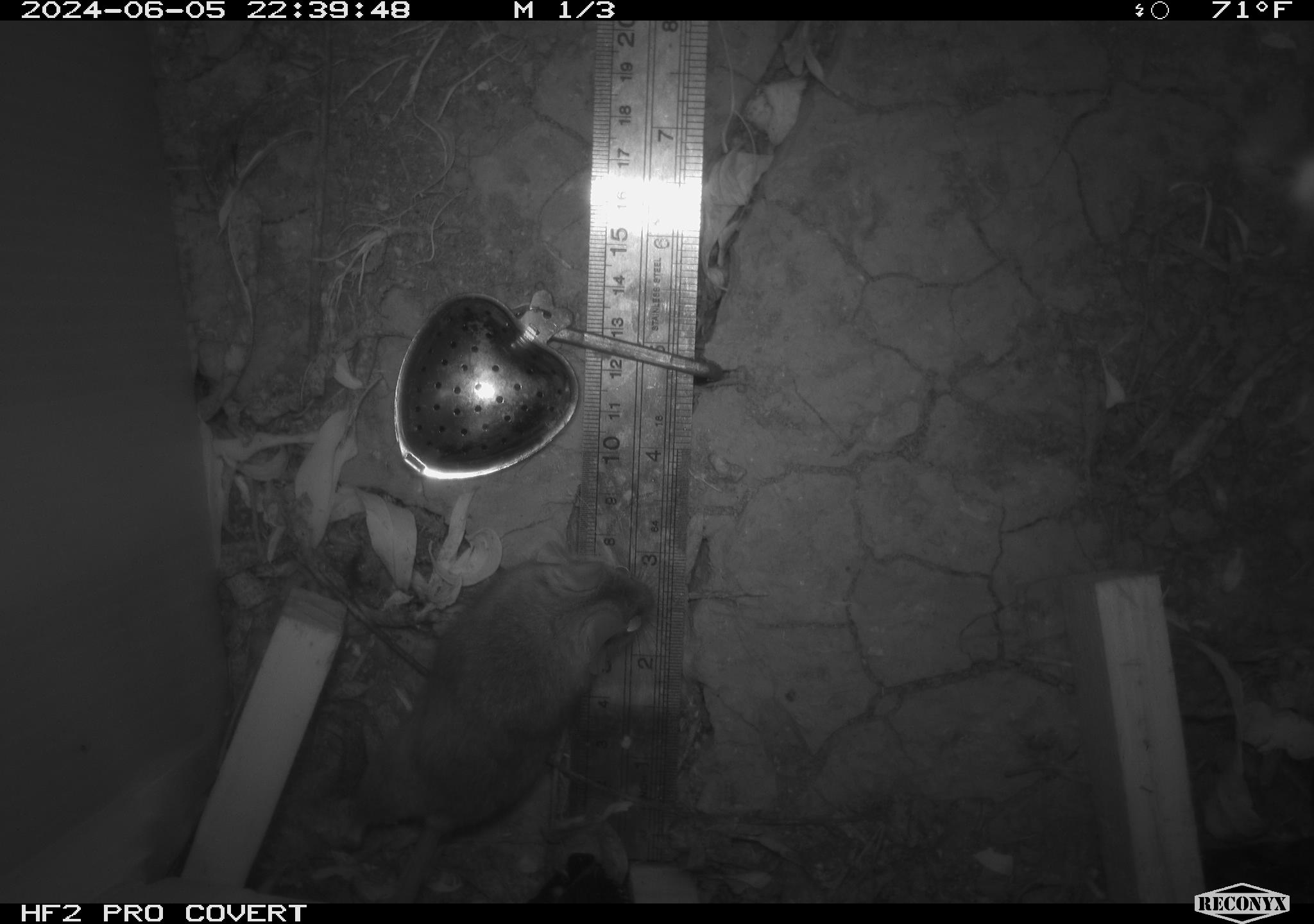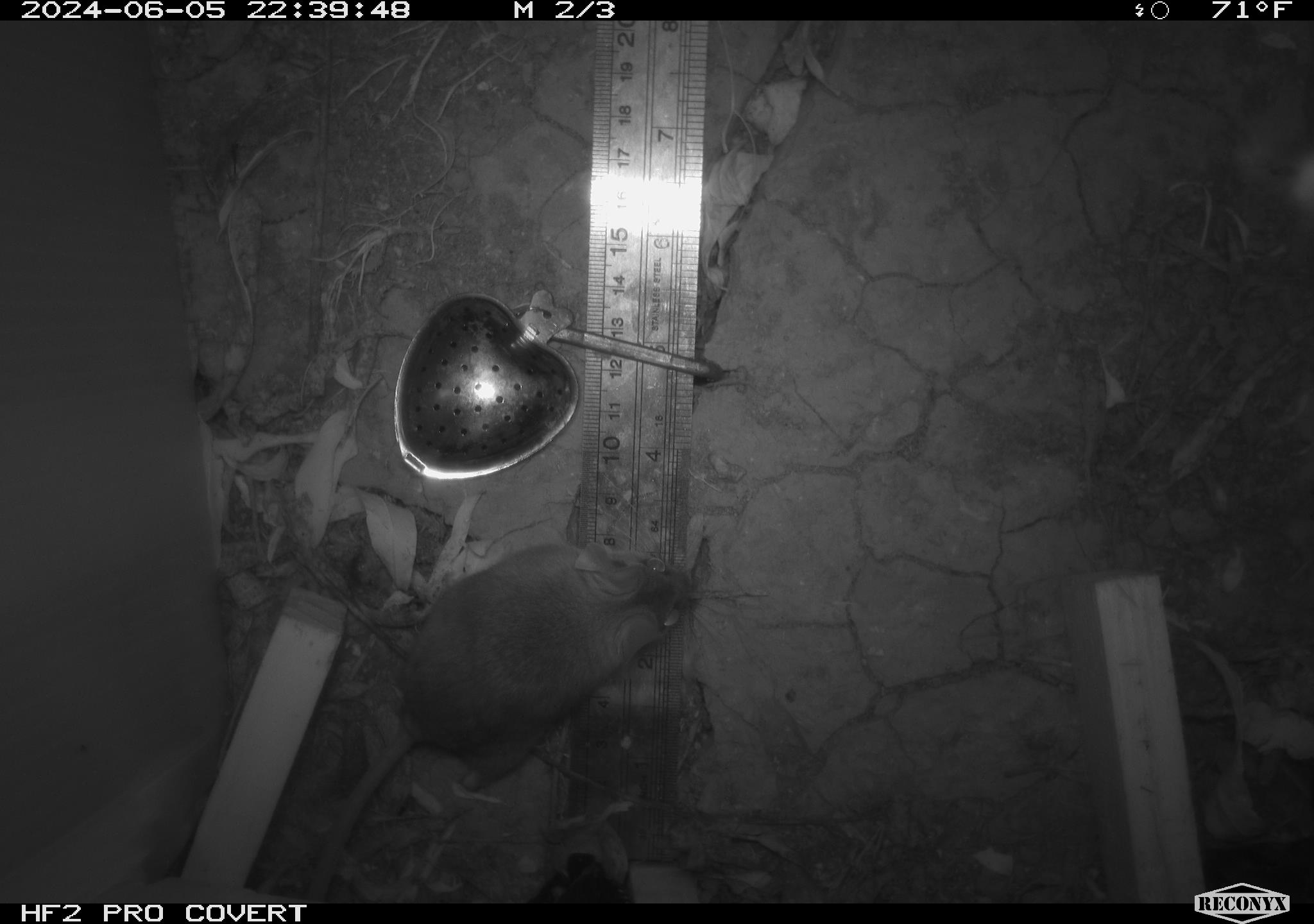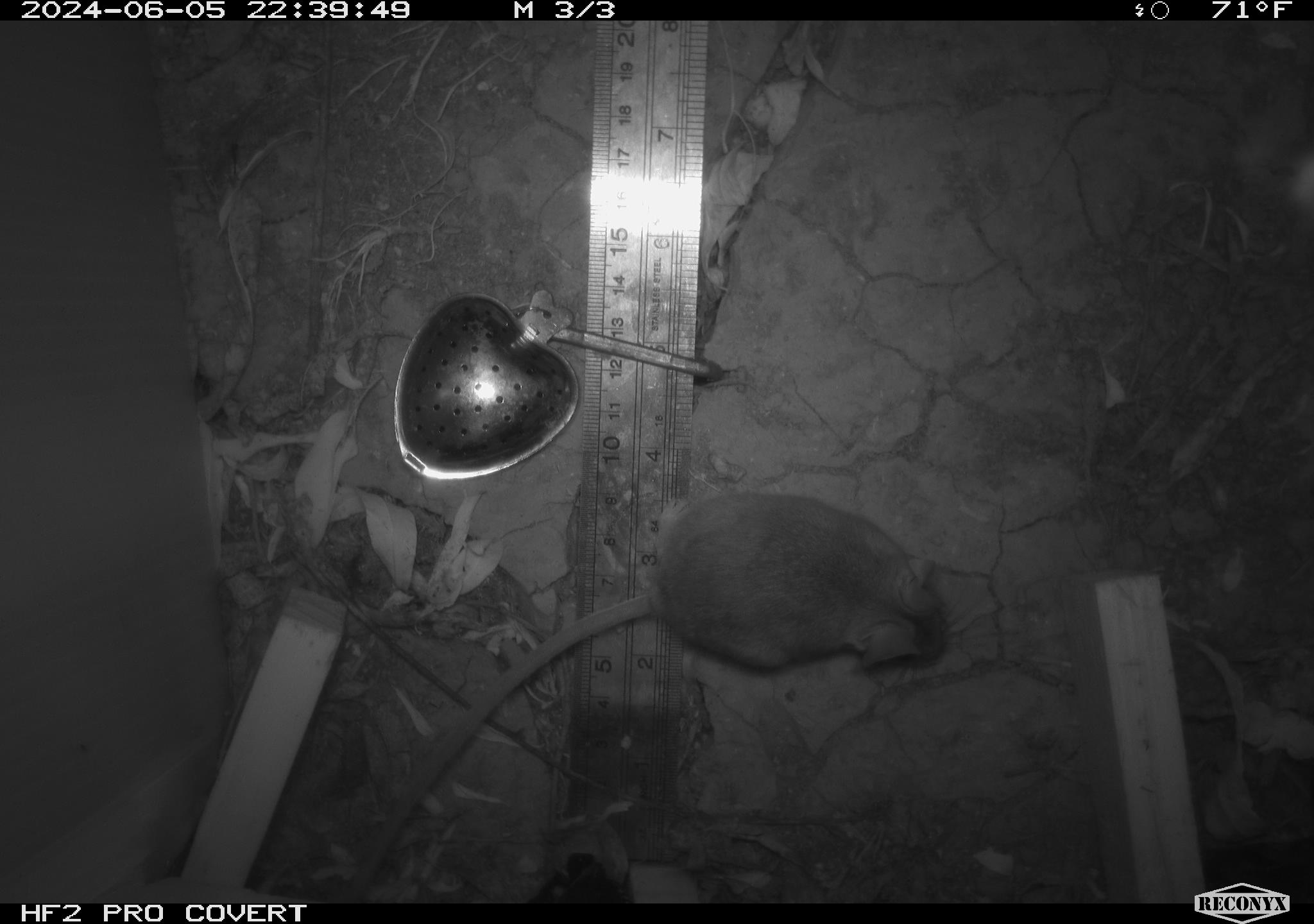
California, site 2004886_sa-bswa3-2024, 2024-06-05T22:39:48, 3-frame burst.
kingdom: Animalia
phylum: Chordata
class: Mammalia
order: Rodentia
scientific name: Rodentia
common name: mouse species